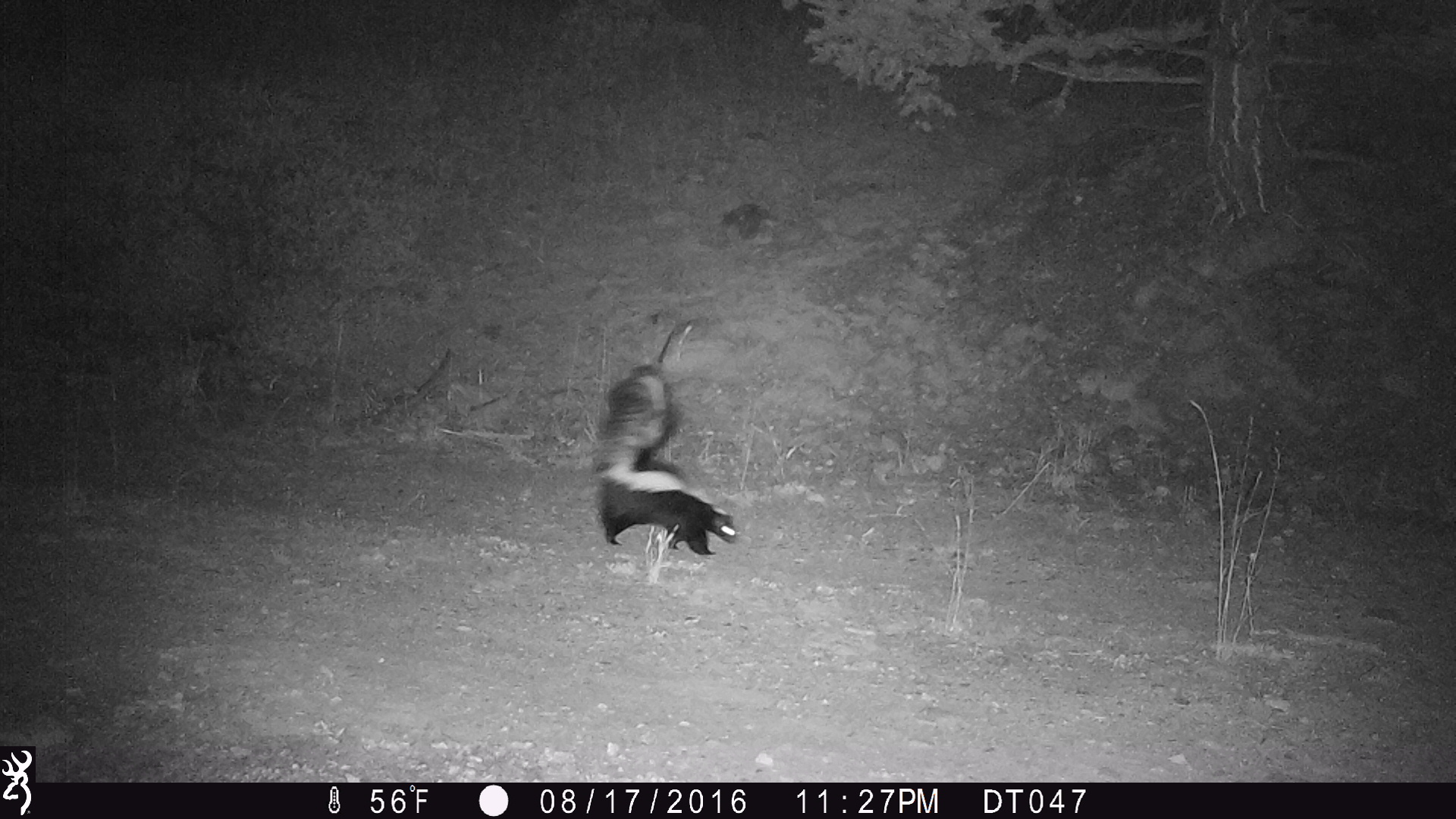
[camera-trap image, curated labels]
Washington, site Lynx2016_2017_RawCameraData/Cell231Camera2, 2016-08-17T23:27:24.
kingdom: Animalia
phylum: Chordata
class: Mammalia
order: Carnivora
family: Mephitidae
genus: Mephitis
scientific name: Mephitis mephitis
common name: striped skunk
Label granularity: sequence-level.